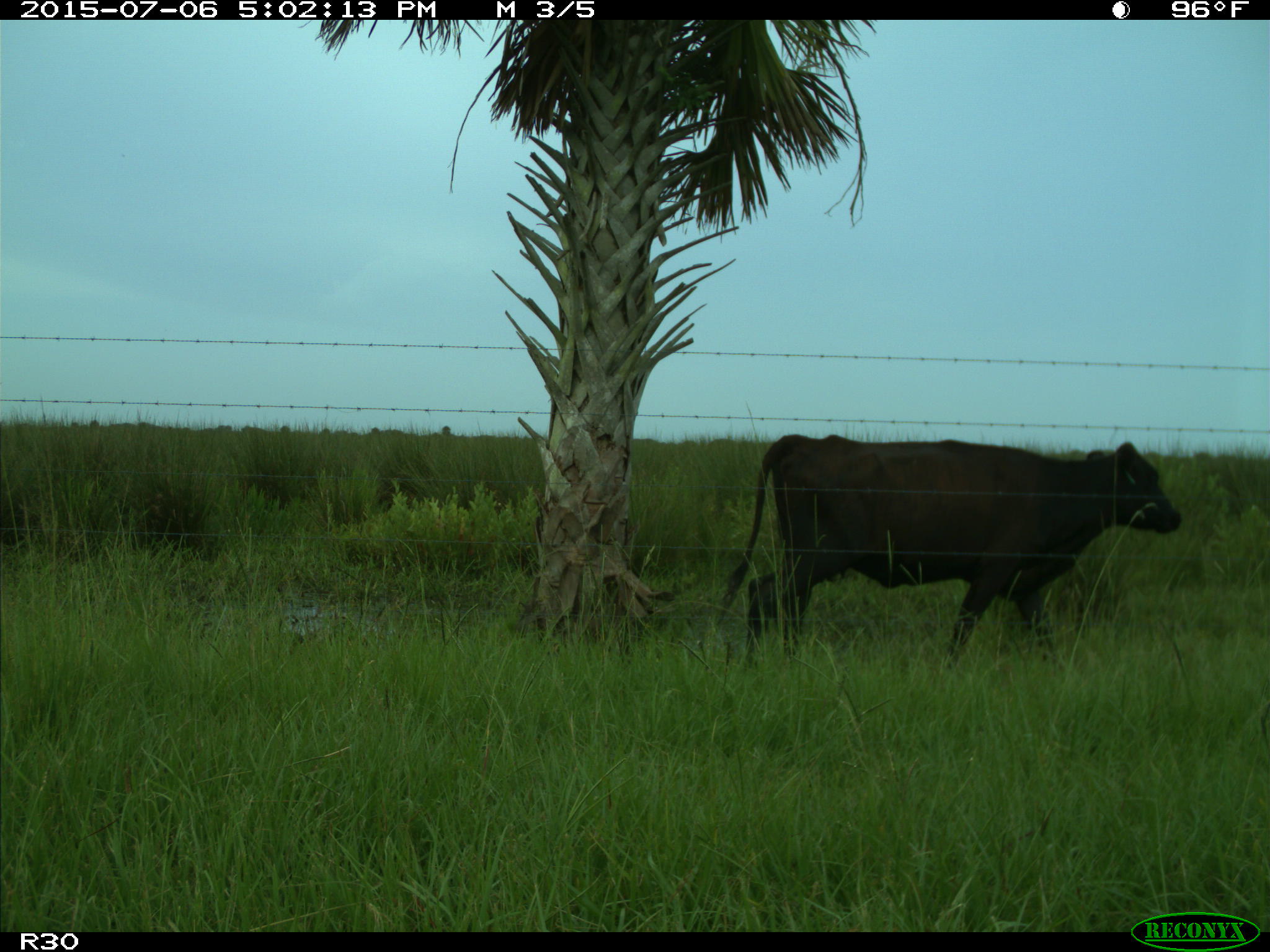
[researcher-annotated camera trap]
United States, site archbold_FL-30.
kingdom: Animalia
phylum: Chordata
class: Mammalia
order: Artiodactyla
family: Bovidae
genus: Bos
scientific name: Bos taurus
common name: domestic cow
Bos taurus (domestic cow).